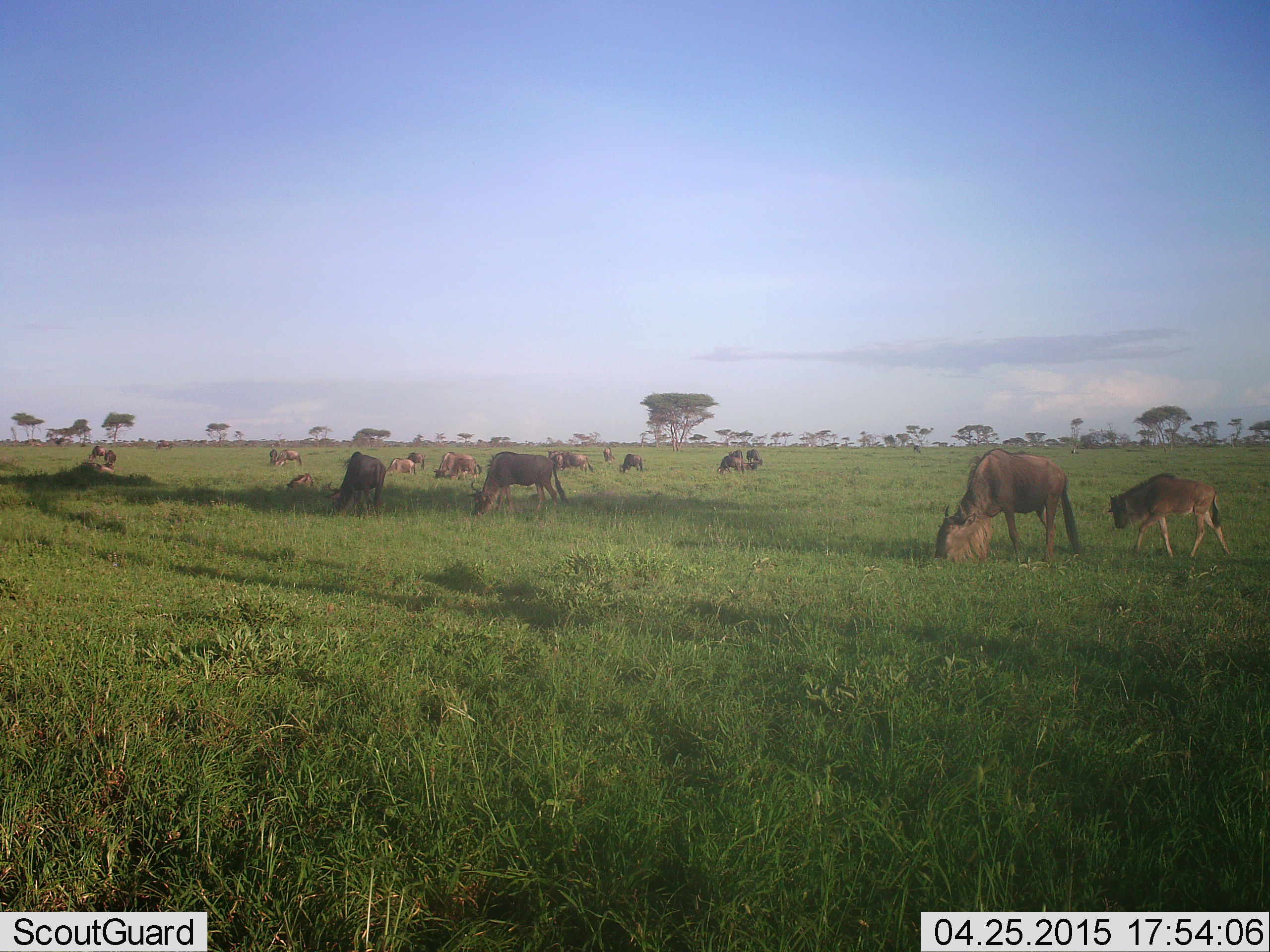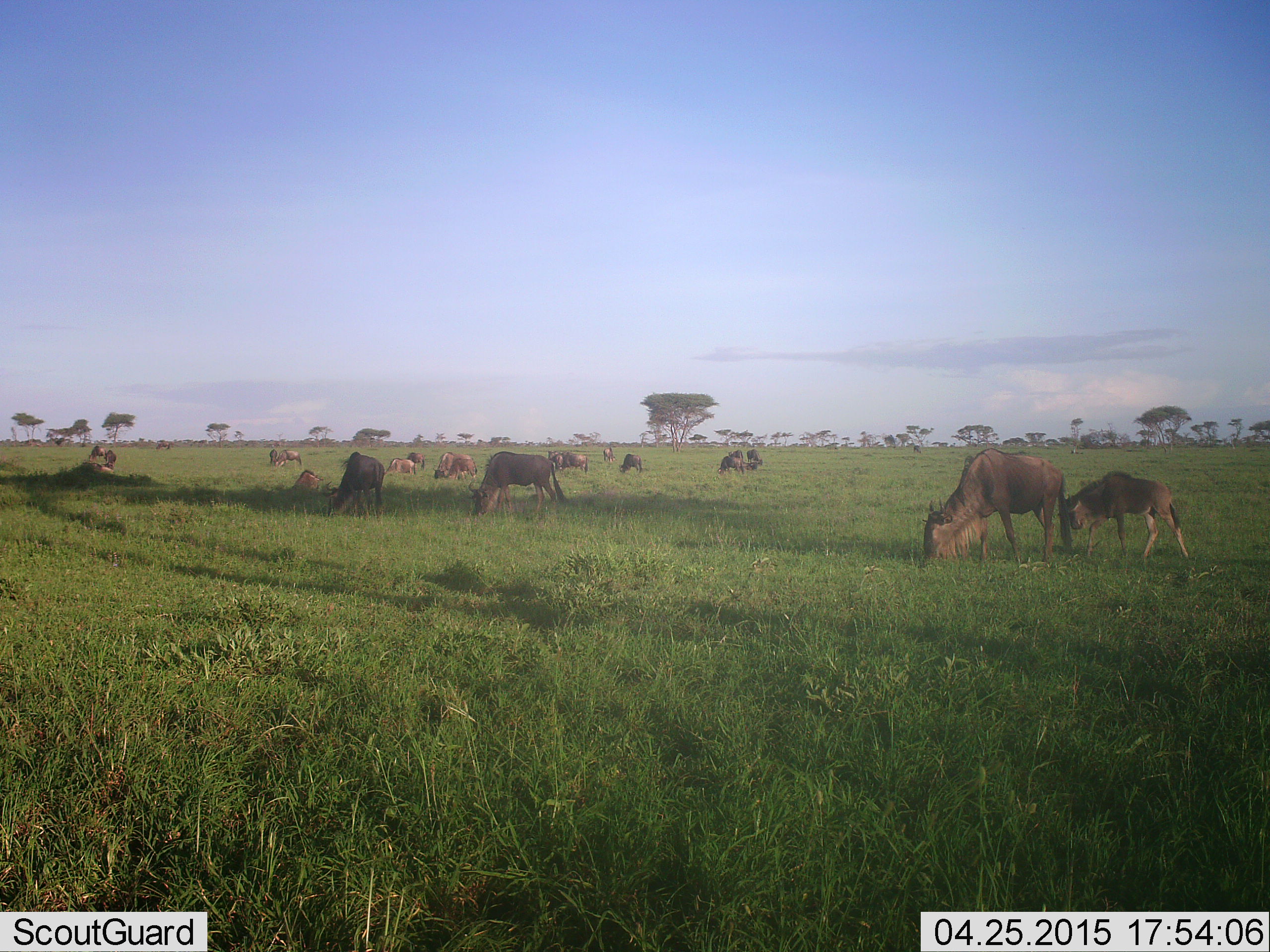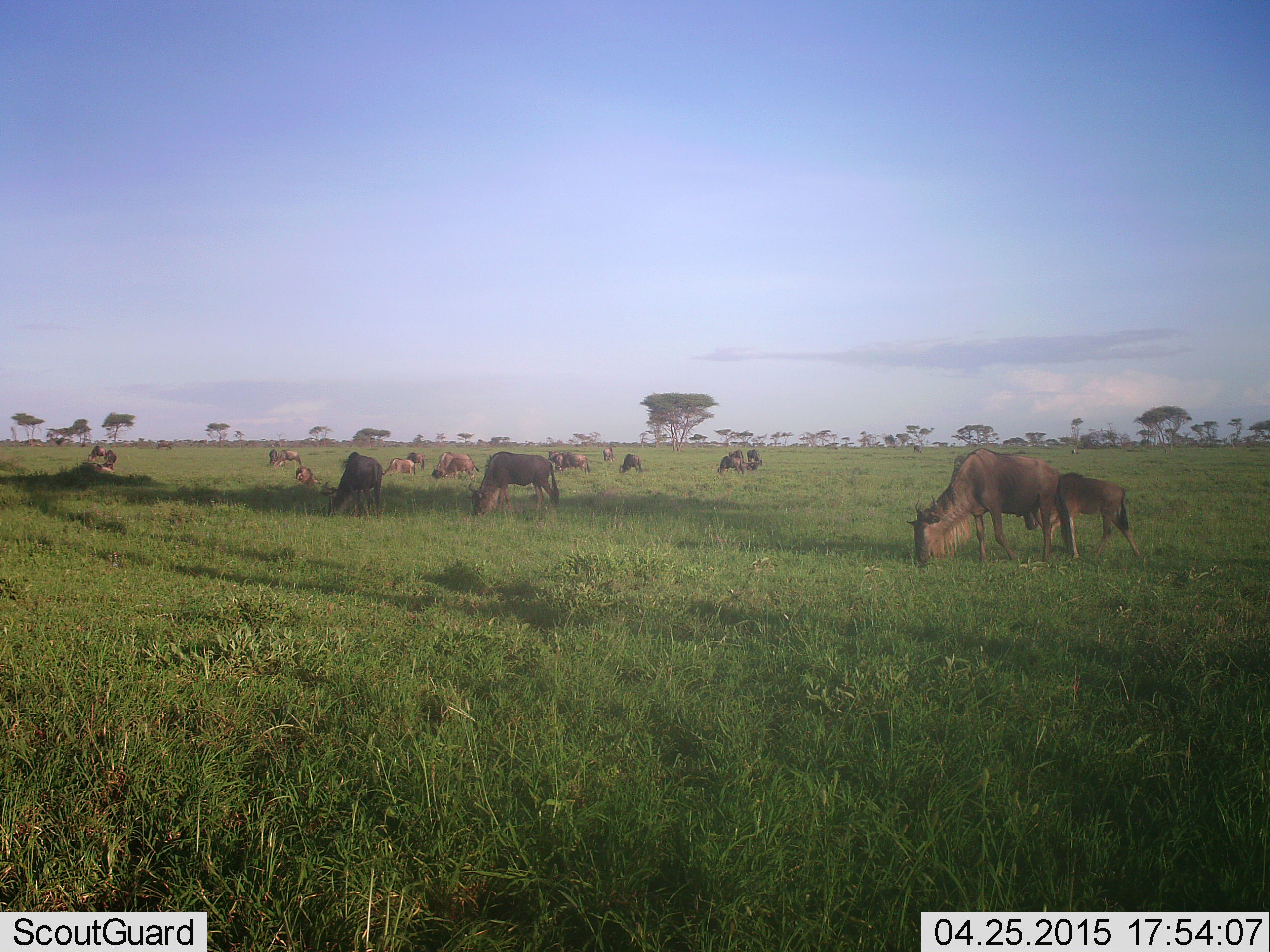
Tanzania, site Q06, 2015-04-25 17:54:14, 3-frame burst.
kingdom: Animalia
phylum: Chordata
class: Mammalia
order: Artiodactyla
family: Bovidae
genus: Connochaetes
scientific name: Connochaetes taurinus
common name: blue wildebeest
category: wildebeest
Wildebeest (blue wildebeest) (Connochaetes taurinus), count 11-50. Behavior (volunteer vote fractions): standing 40%, resting 30%, moving 30%, interacting 0%. Young present (vote fraction): 80%. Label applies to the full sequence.